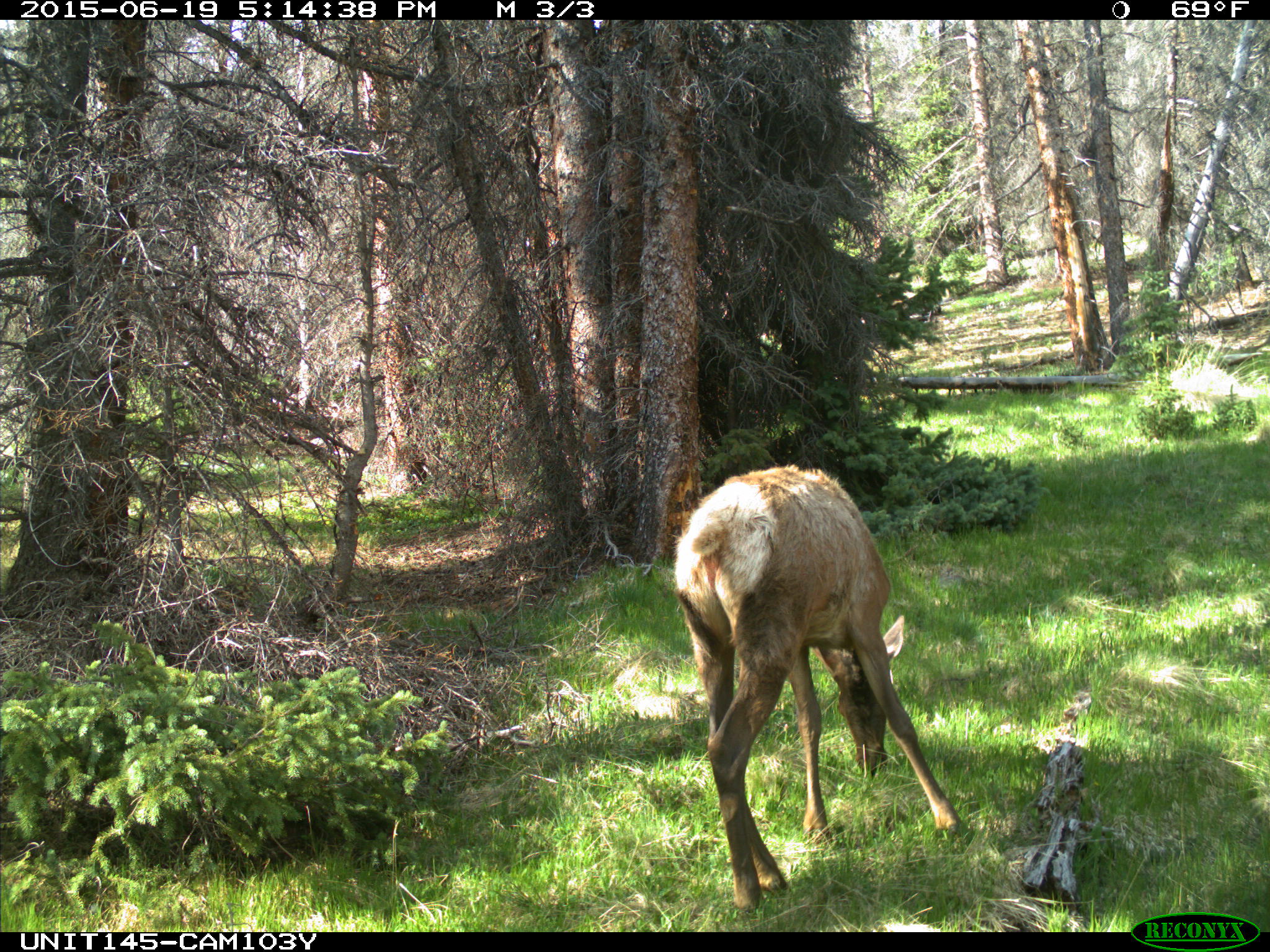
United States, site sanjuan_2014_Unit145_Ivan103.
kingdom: Animalia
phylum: Chordata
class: Mammalia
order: Artiodactyla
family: Cervidae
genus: Cervus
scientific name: Cervus elaphus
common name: red deer